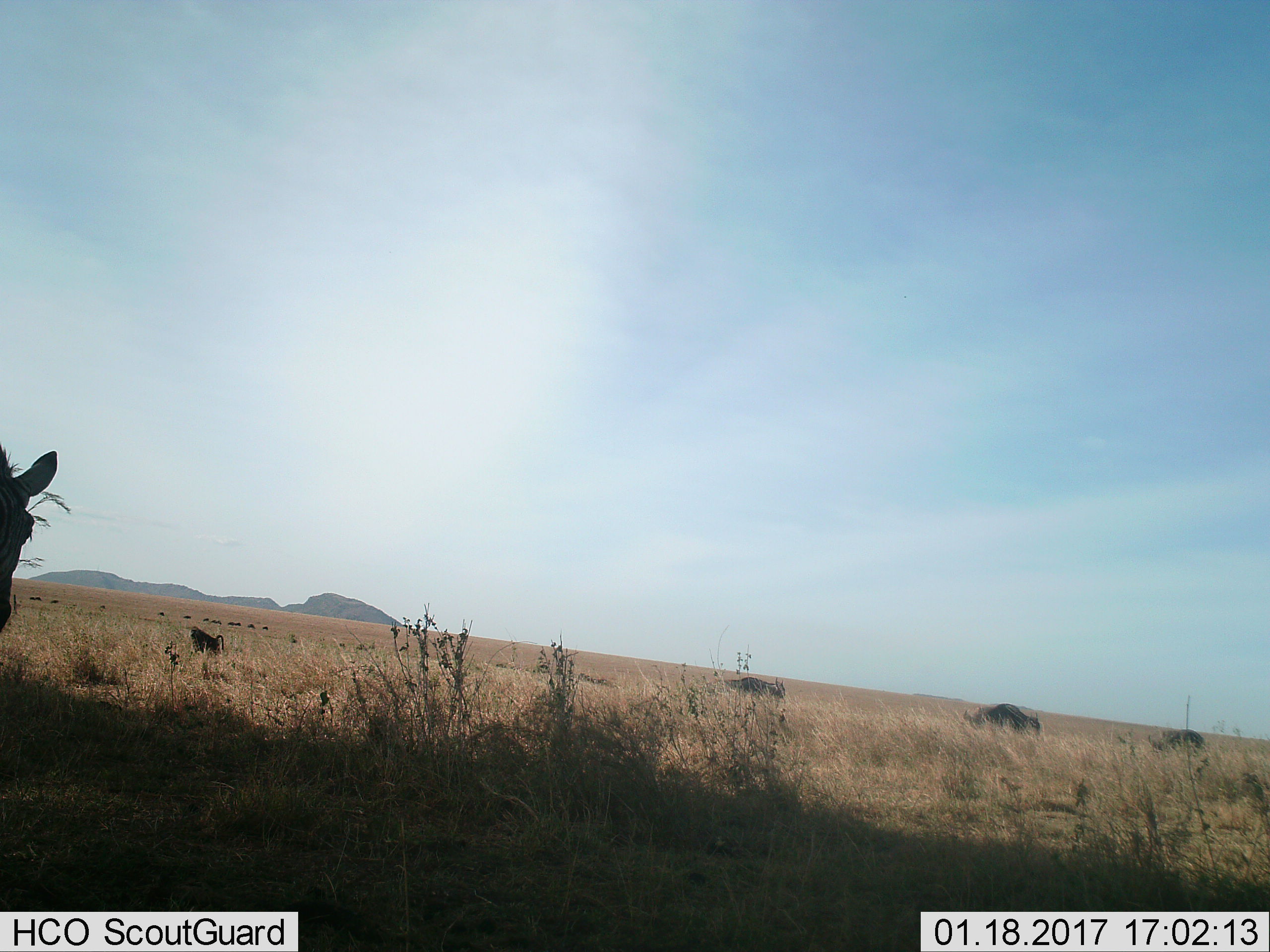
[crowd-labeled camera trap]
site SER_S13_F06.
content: unidentified animal